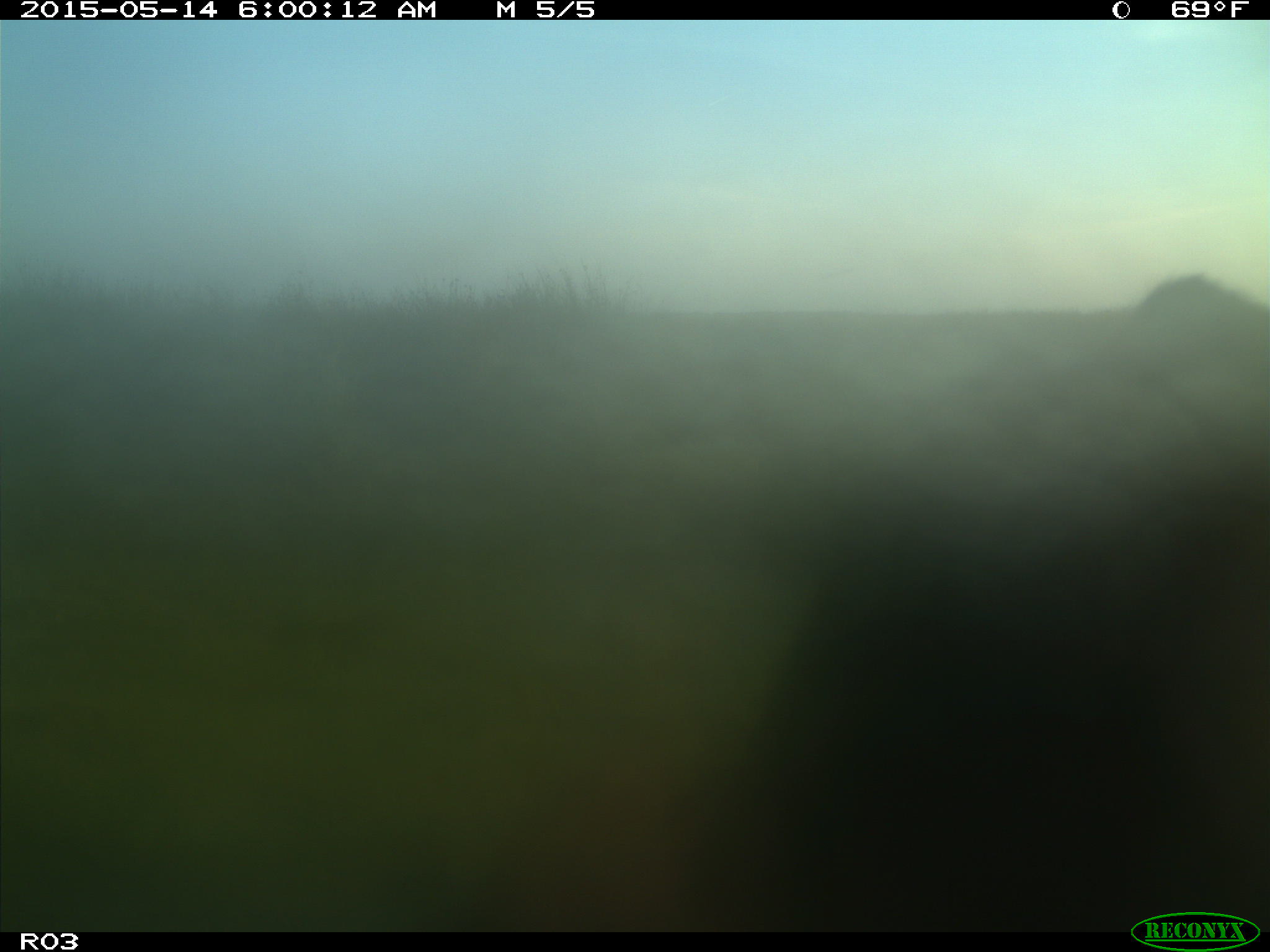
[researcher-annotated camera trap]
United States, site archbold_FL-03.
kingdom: Animalia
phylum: Chordata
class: Mammalia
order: Artiodactyla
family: Bovidae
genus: Bos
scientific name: Bos taurus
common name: domestic cow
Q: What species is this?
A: Bos taurus (domestic cow).